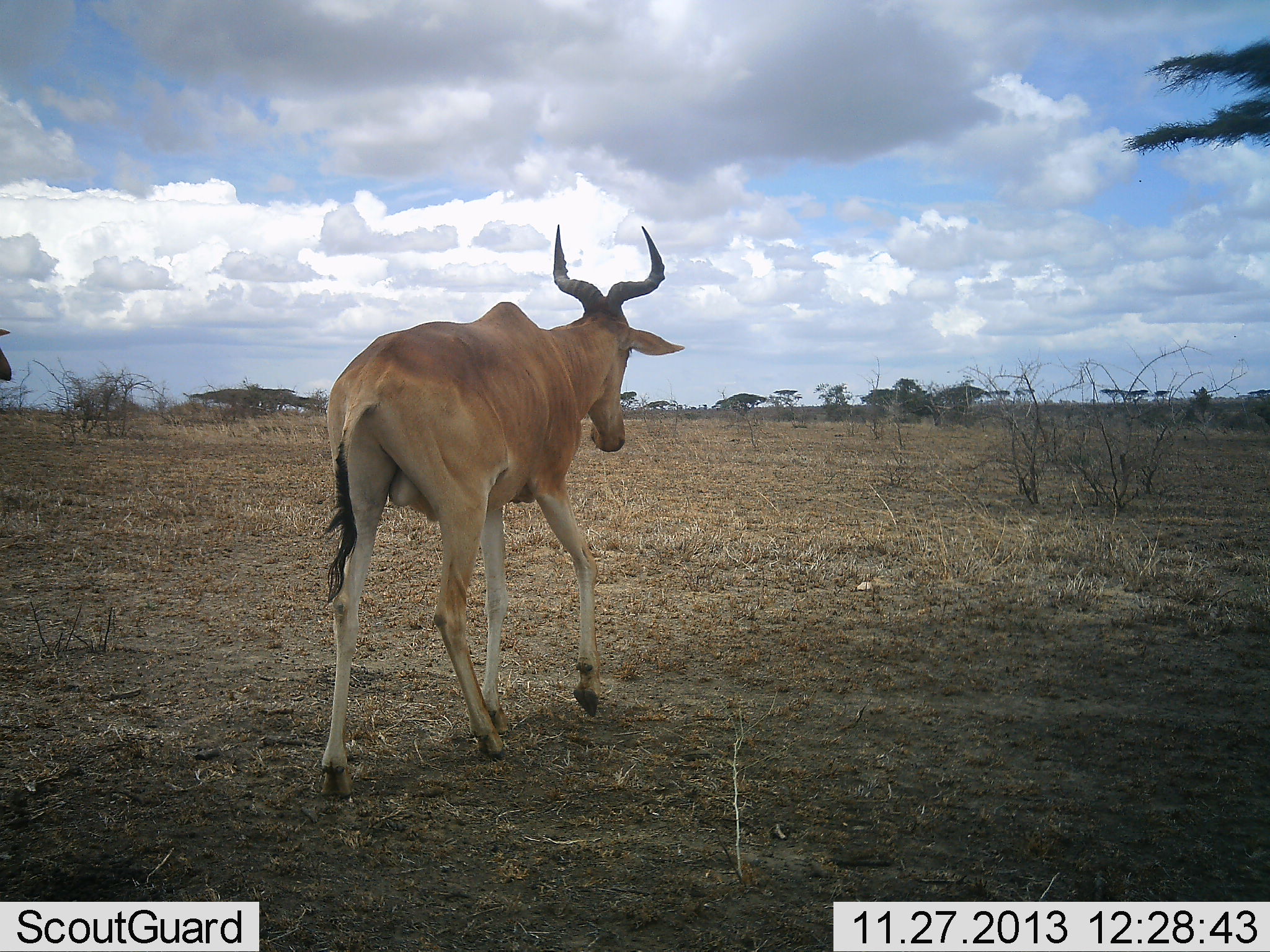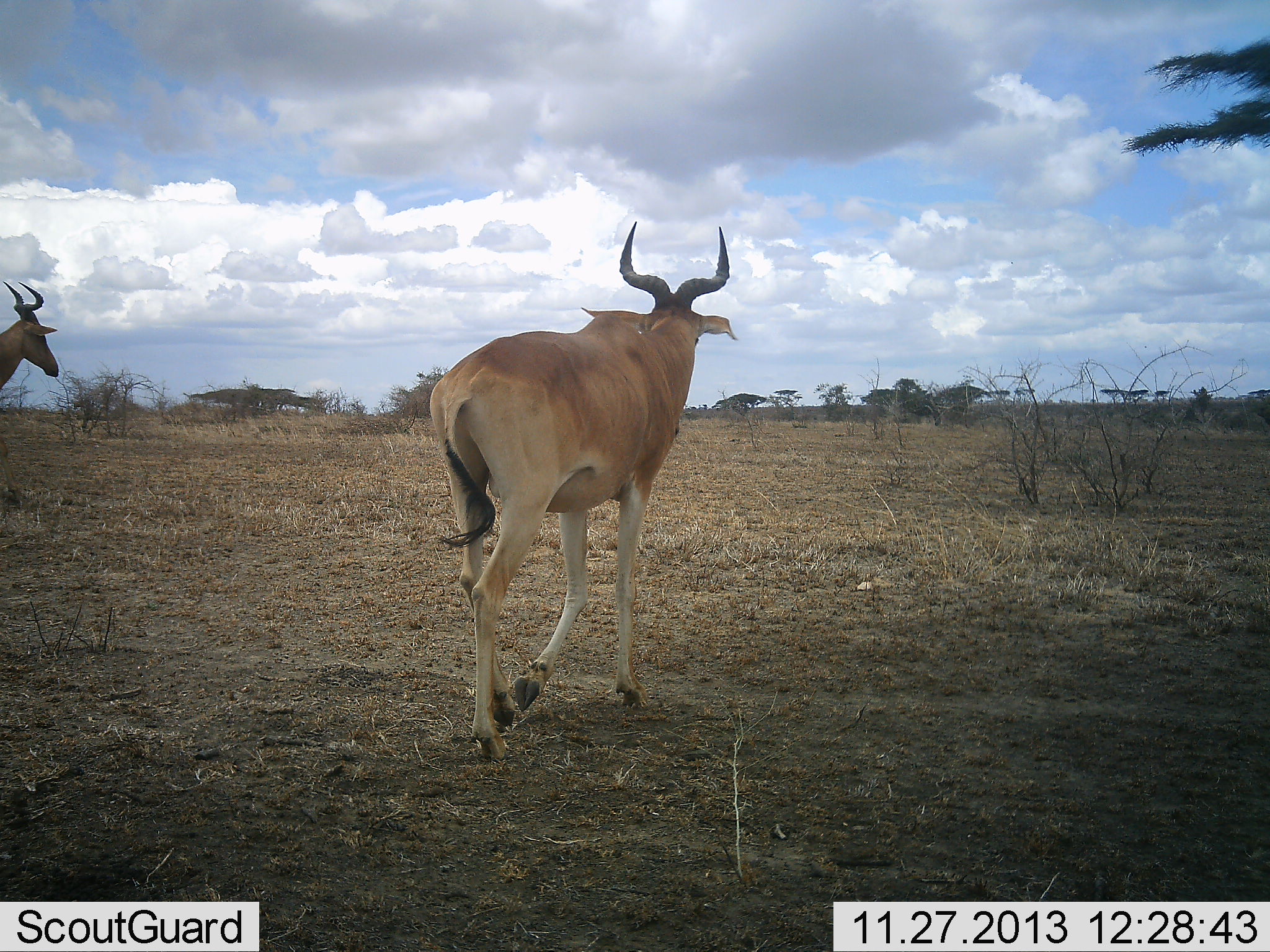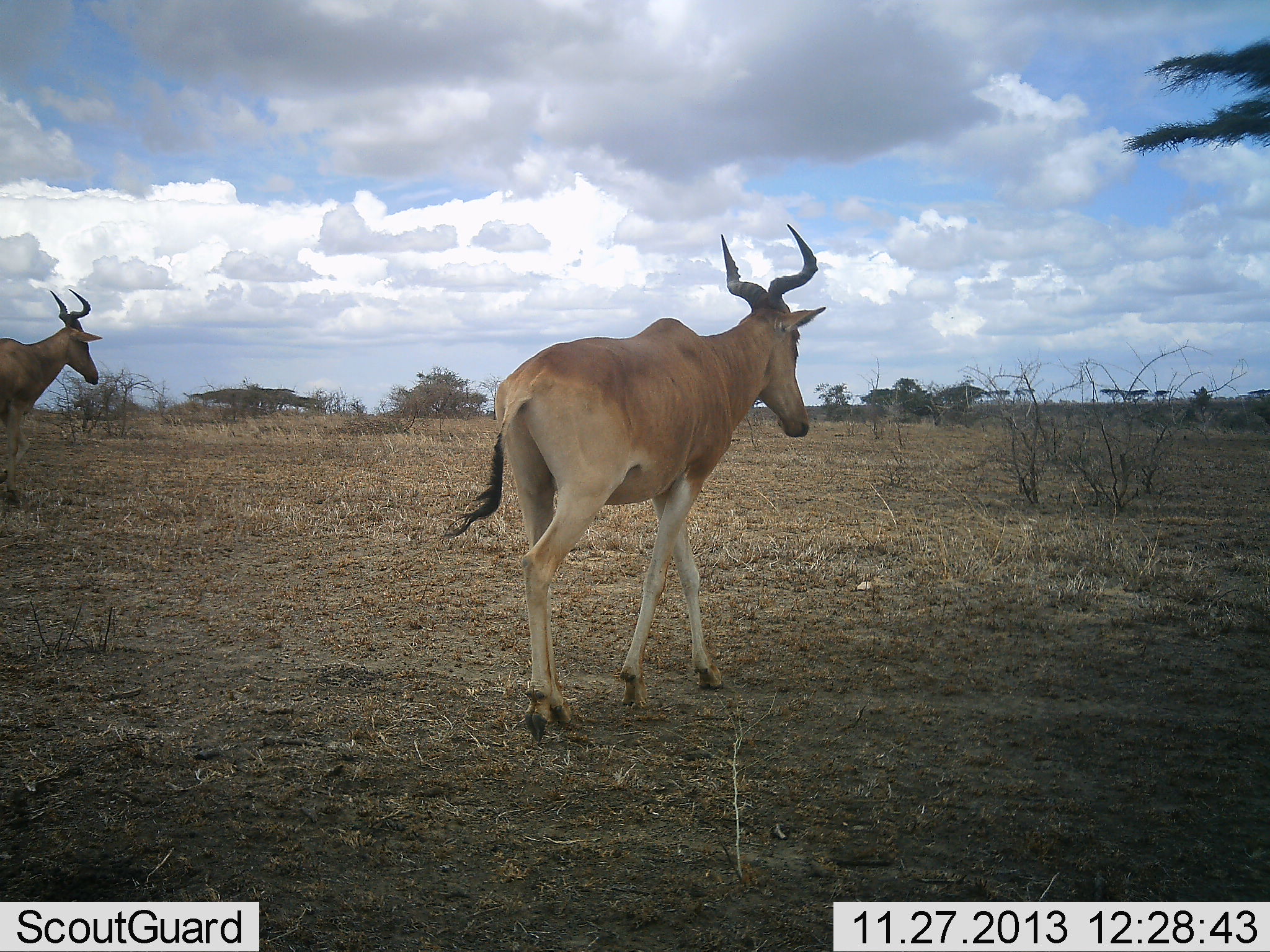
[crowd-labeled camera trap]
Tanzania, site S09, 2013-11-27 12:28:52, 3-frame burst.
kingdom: Animalia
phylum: Chordata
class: Mammalia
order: Artiodactyla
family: Bovidae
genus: Alcelaphus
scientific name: Alcelaphus buselaphus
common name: hartebeest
Hartebeest (Alcelaphus buselaphus), count 2. Behavior (volunteer vote fractions): standing 0%, resting 0%, moving 100%, interacting 0%. Young present (vote fraction): 0%. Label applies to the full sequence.